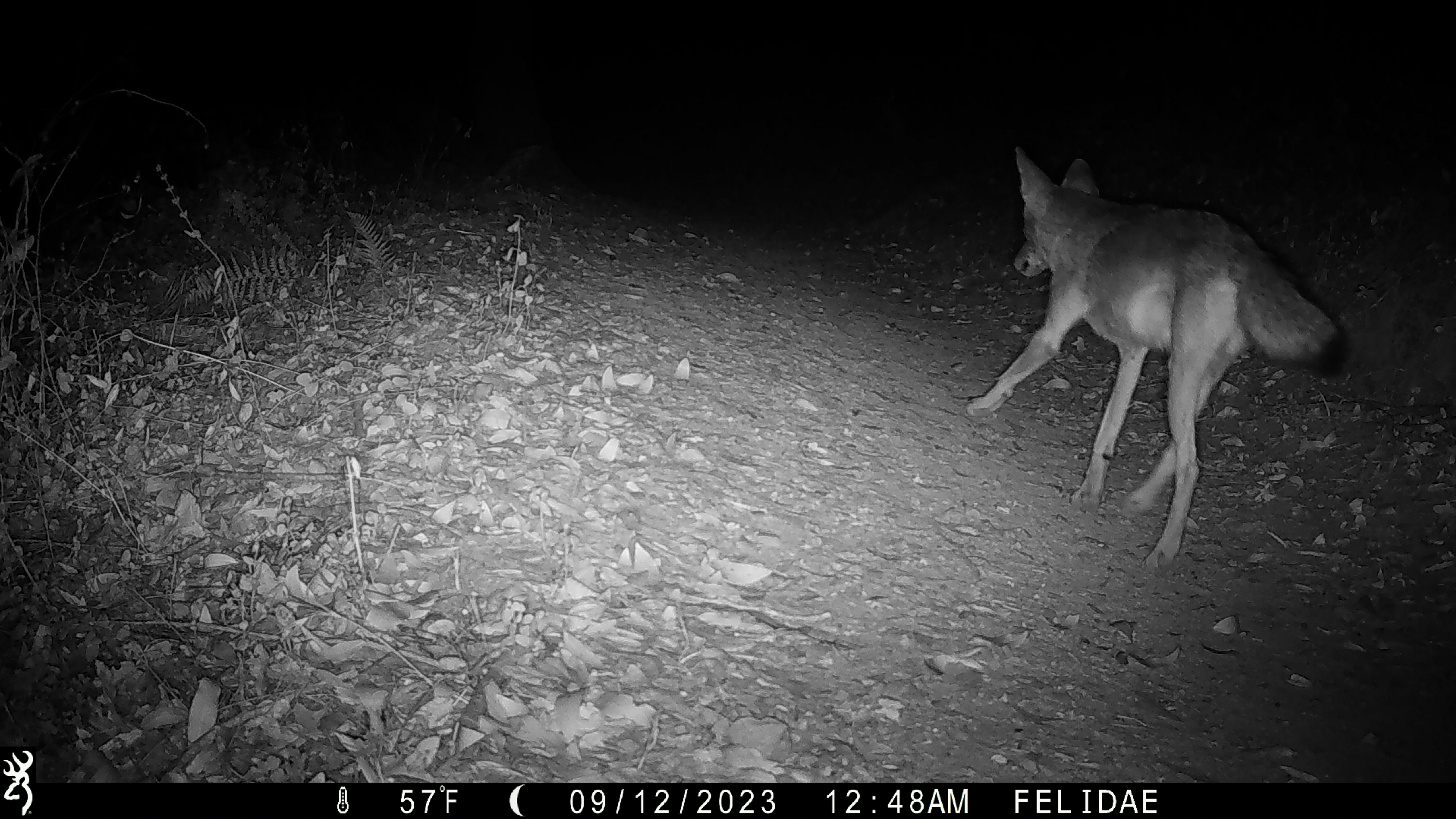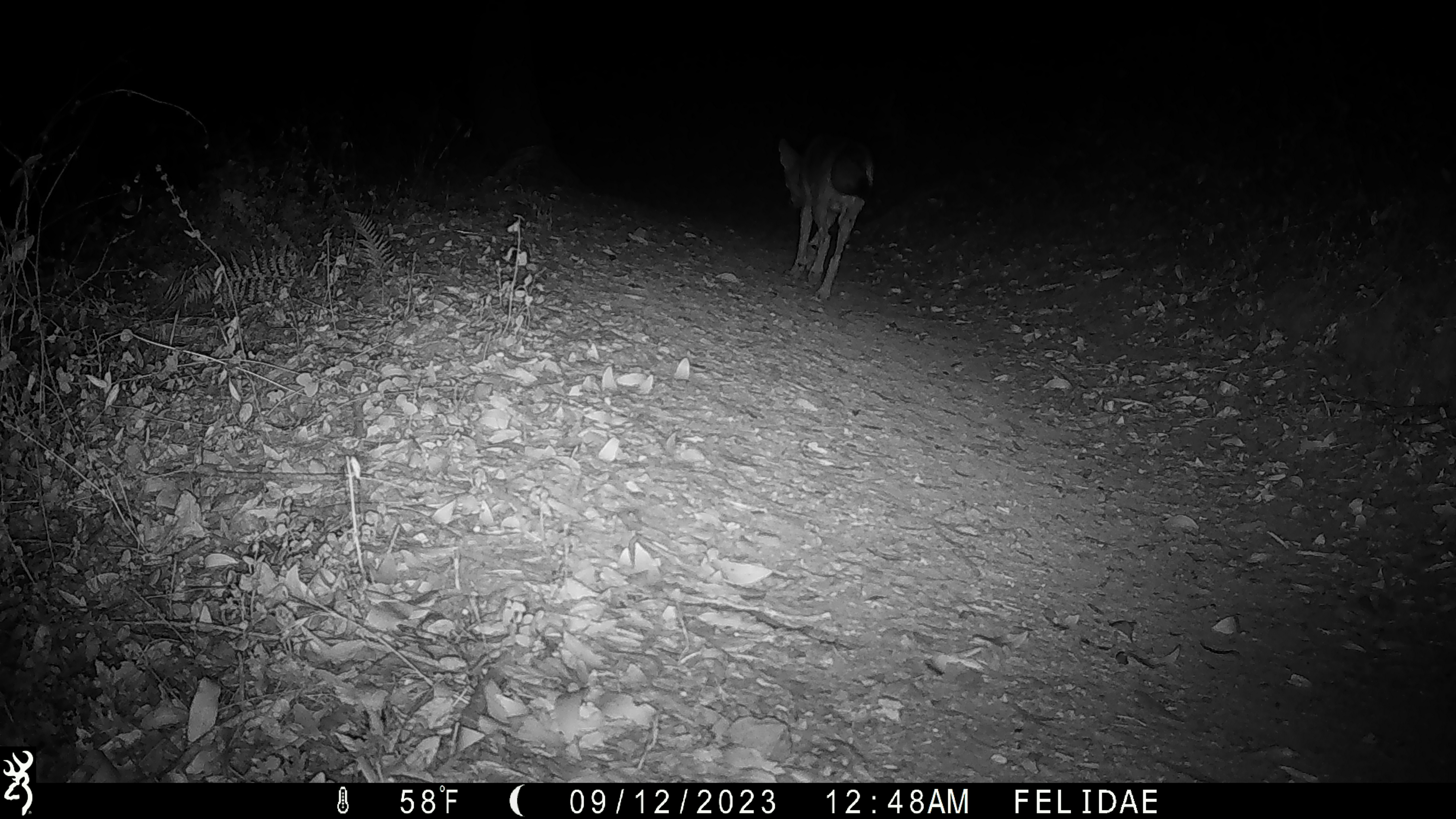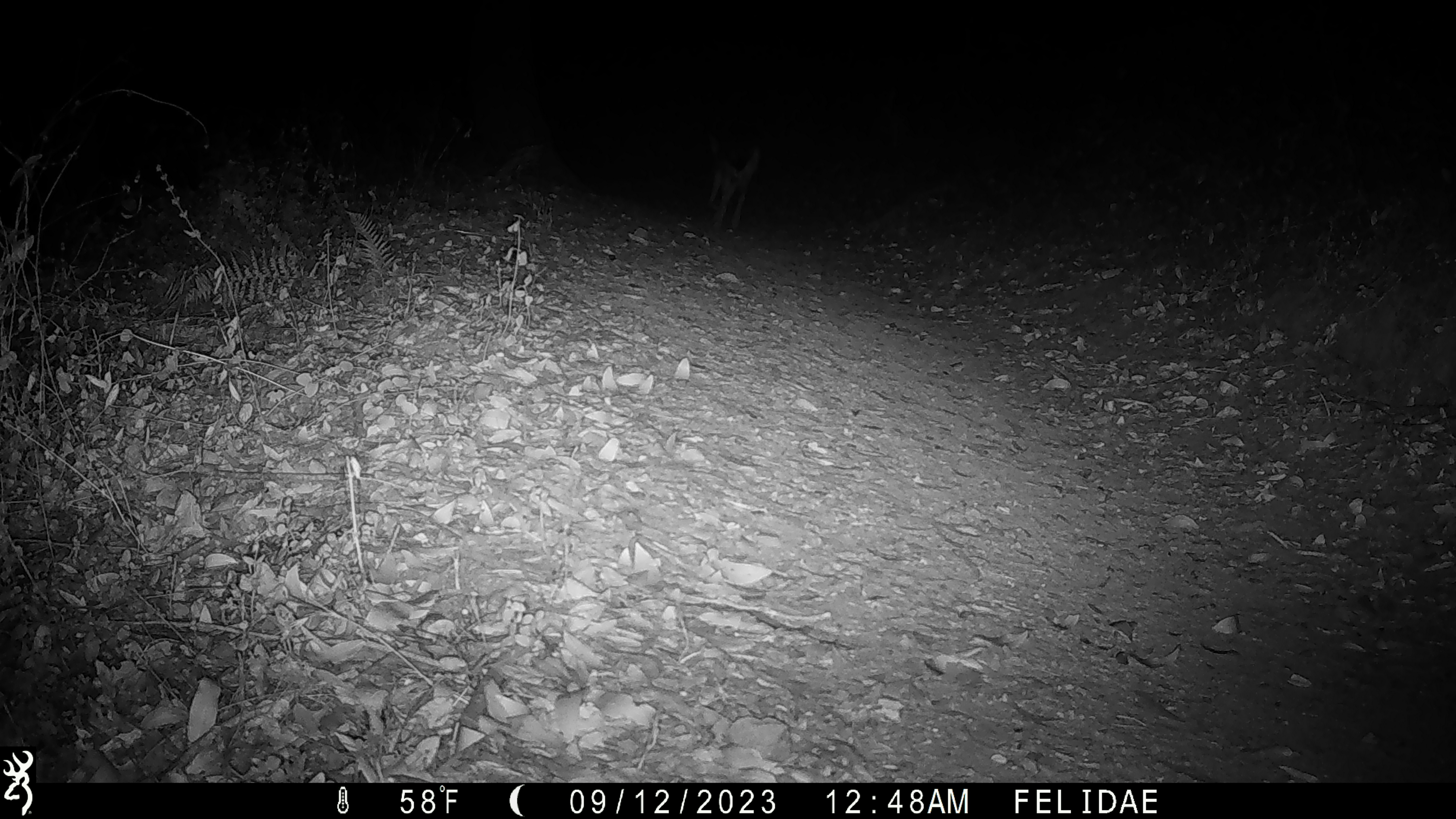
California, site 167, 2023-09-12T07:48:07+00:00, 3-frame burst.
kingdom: Animalia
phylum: Chordata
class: Mammalia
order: Carnivora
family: Canidae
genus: Canis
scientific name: Canis latrans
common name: coyote